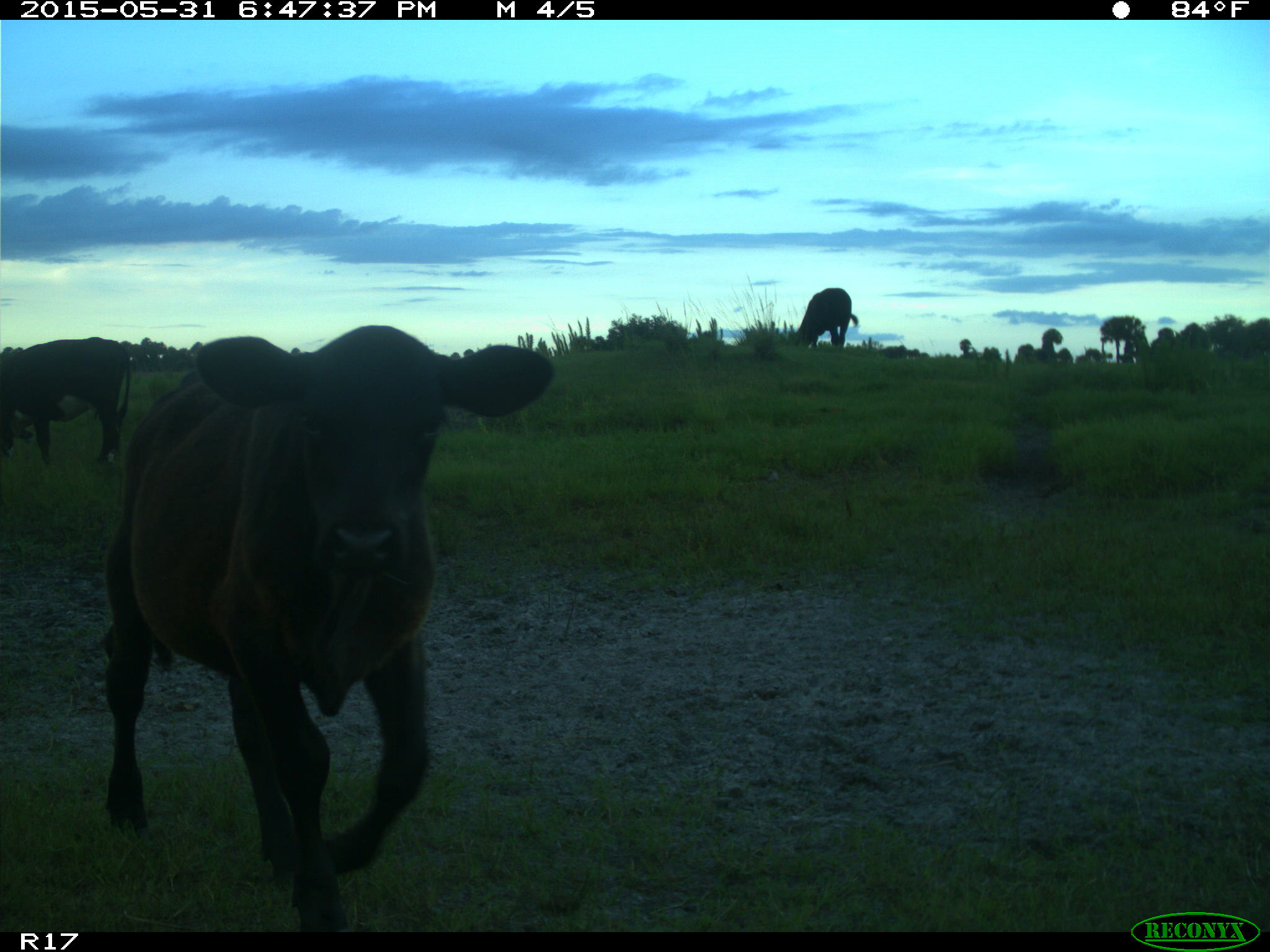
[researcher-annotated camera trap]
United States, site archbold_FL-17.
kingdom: Animalia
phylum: Chordata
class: Mammalia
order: Artiodactyla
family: Bovidae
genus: Bos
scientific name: Bos taurus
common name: domestic cow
Bos taurus (domestic cow).